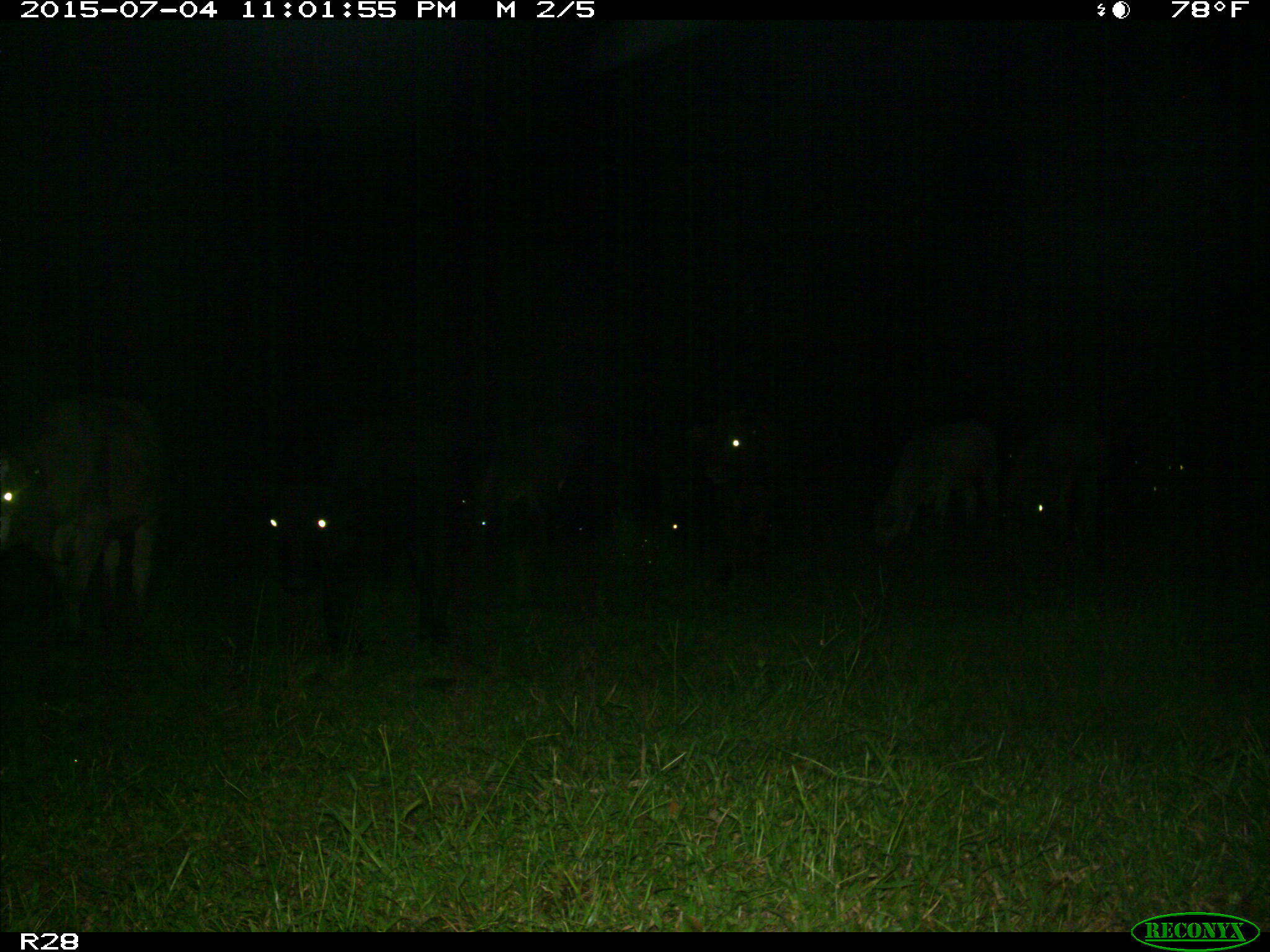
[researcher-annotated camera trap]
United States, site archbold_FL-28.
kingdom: Animalia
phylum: Chordata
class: Mammalia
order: Artiodactyla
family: Bovidae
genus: Bos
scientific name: Bos taurus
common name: domestic cow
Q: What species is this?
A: Bos taurus (domestic cow).